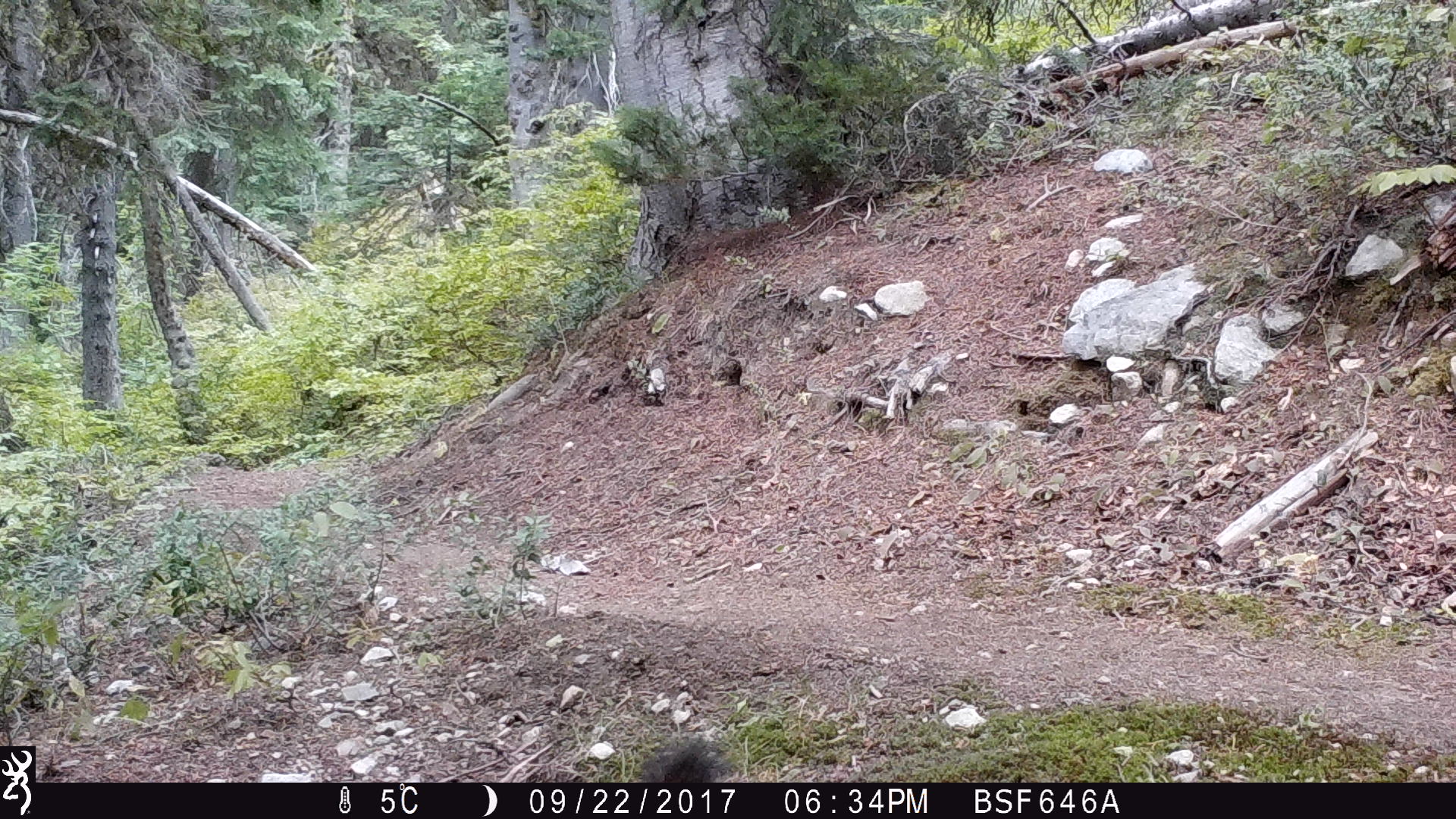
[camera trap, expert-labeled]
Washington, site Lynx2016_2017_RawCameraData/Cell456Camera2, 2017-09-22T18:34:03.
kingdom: Animalia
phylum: Chordata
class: Mammalia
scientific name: Mammalia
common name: small mammal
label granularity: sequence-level